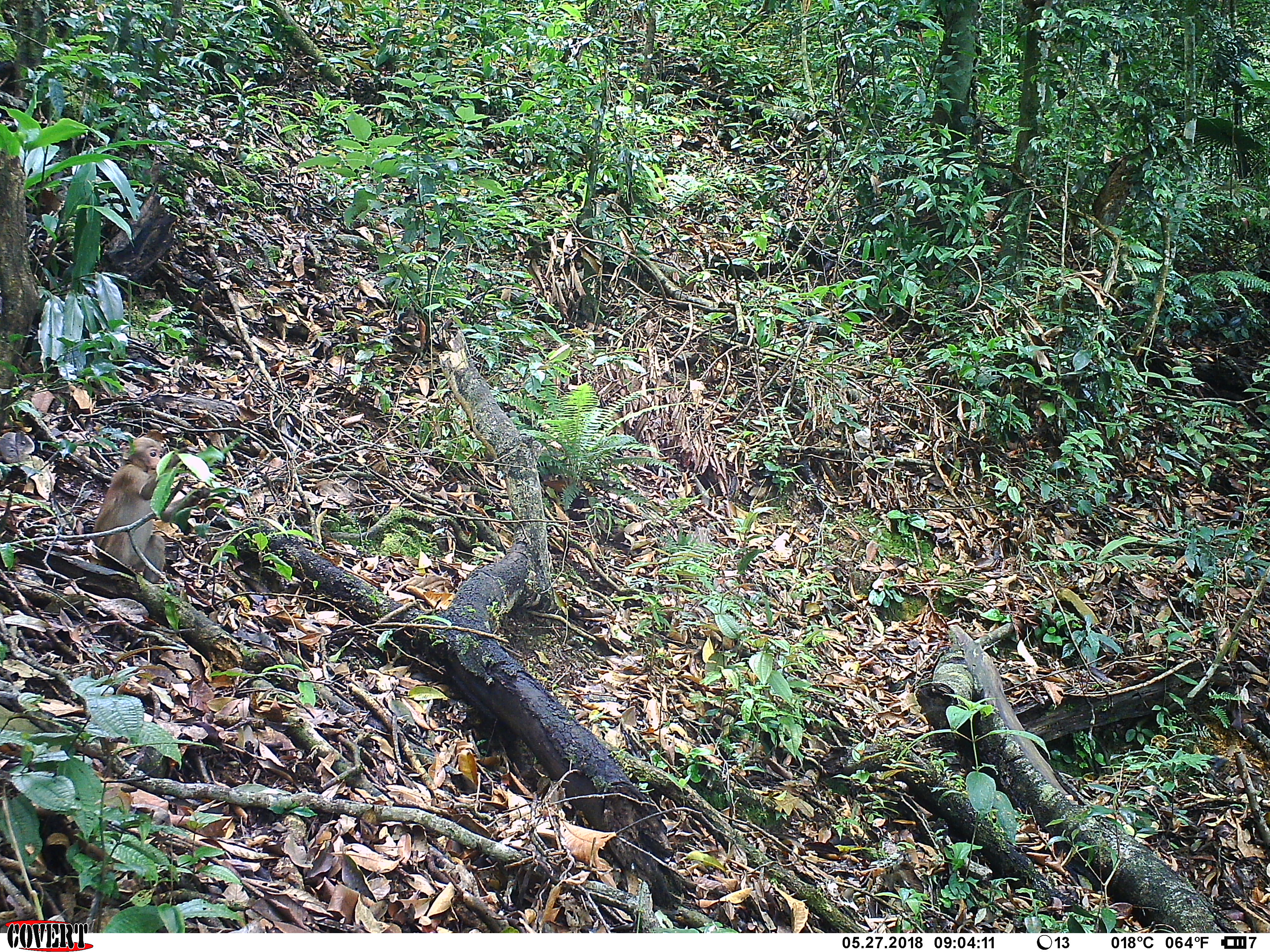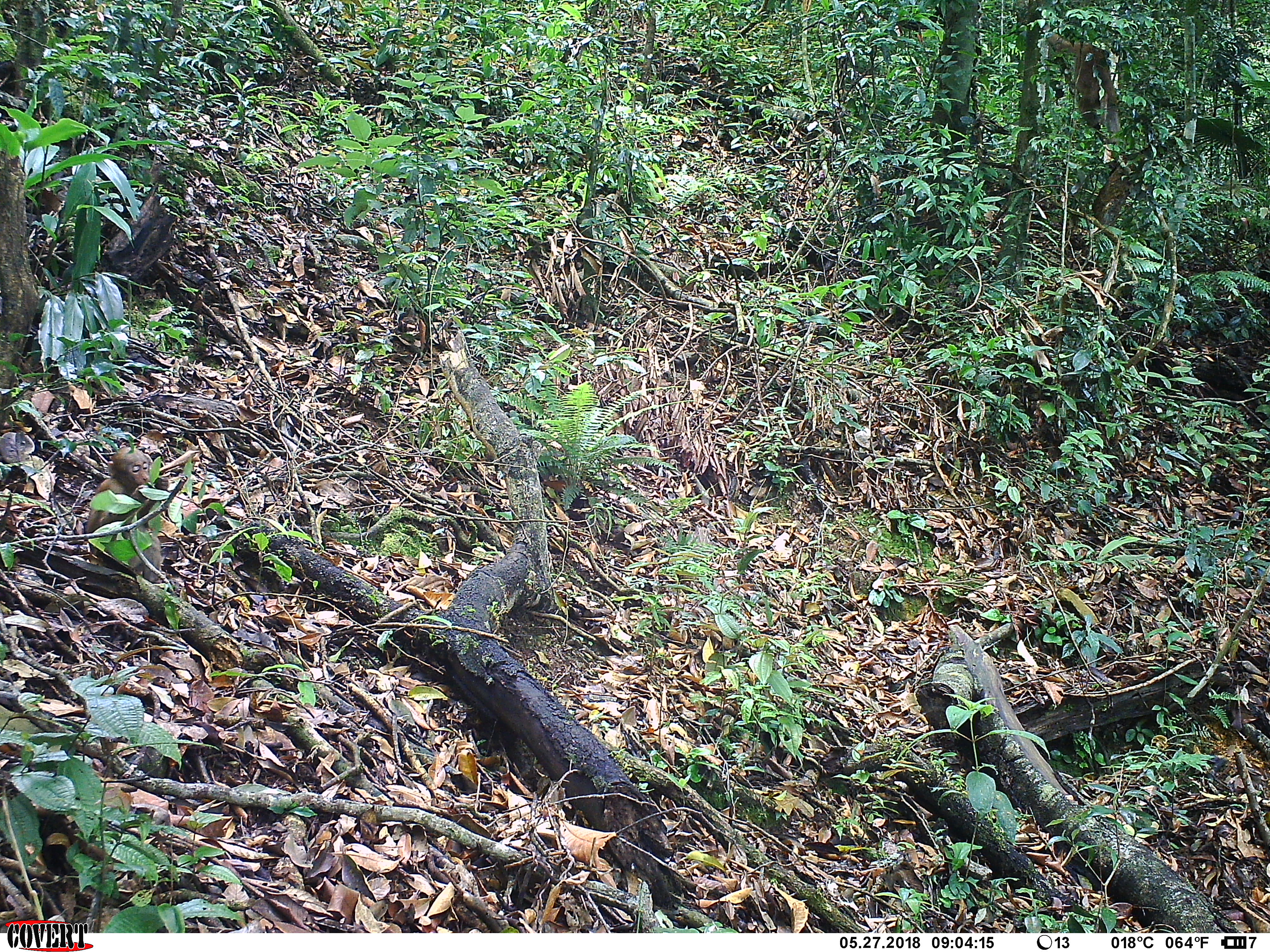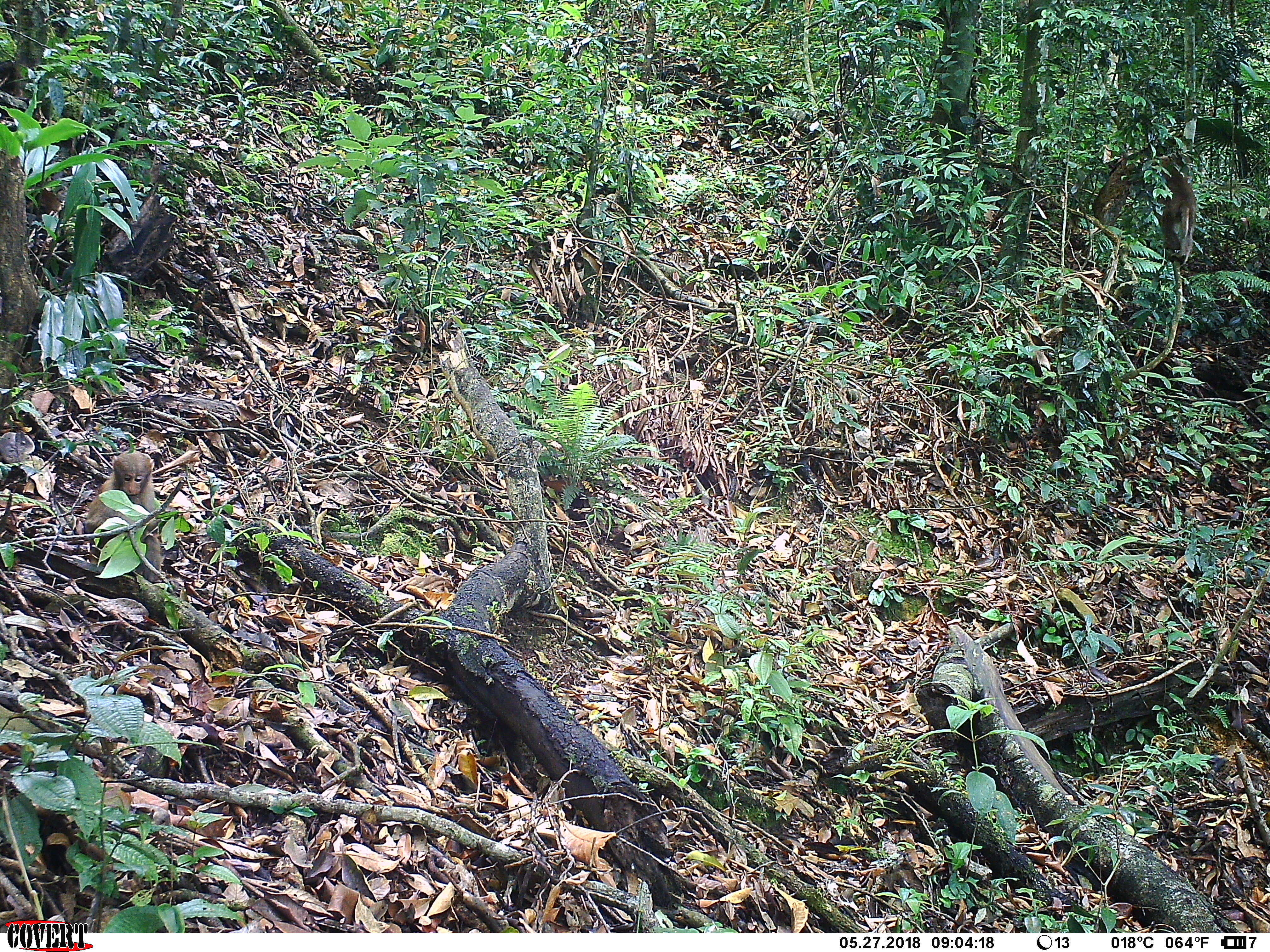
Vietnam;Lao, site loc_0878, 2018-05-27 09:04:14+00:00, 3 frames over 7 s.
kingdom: Animalia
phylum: Chordata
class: Mammalia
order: Primates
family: Cercopithecidae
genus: Macaca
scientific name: Macaca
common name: macaque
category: macaque not stump tailed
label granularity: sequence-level